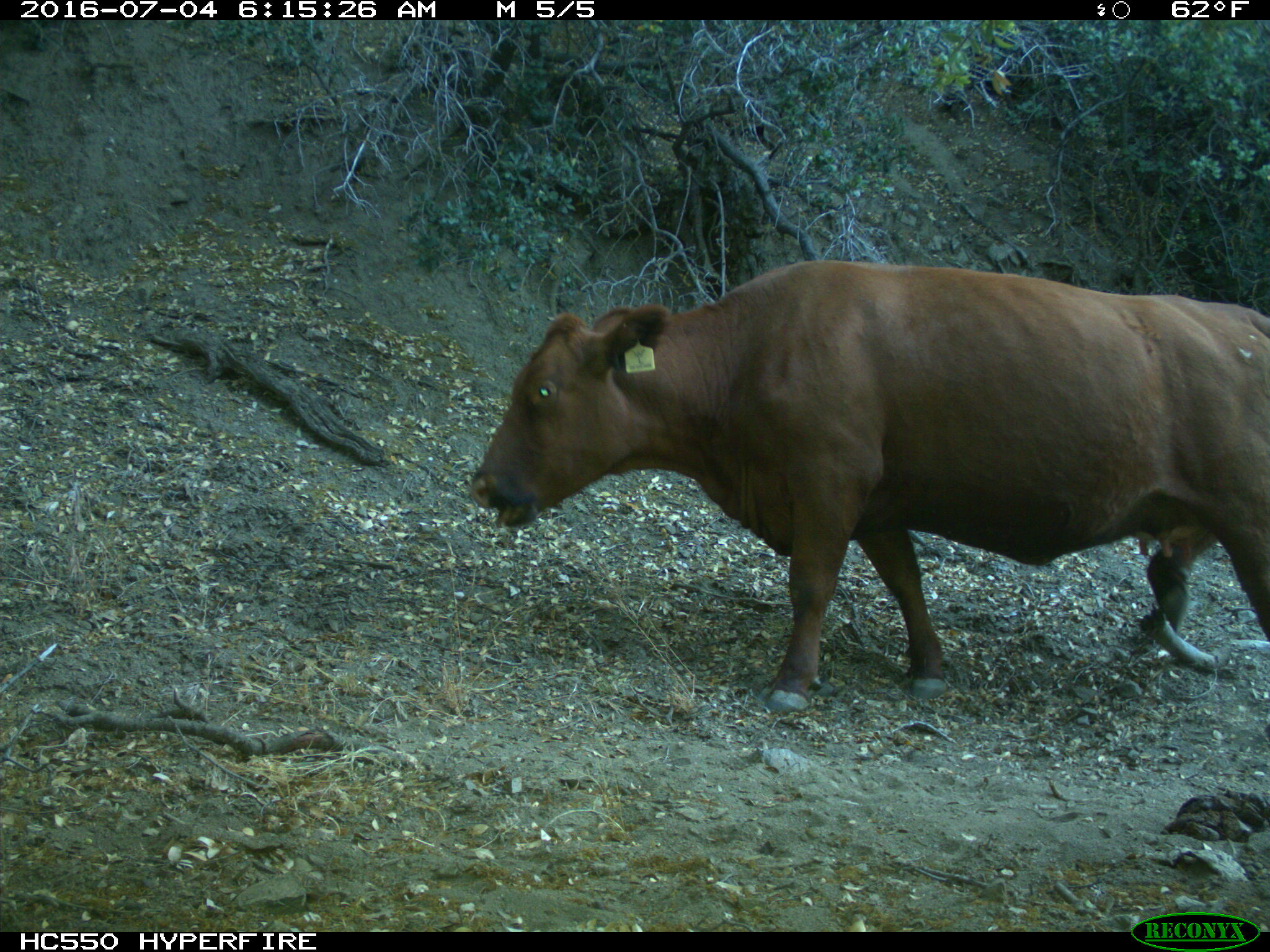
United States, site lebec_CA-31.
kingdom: Animalia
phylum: Chordata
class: Mammalia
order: Artiodactyla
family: Bovidae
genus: Bos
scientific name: Bos taurus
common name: domestic cow